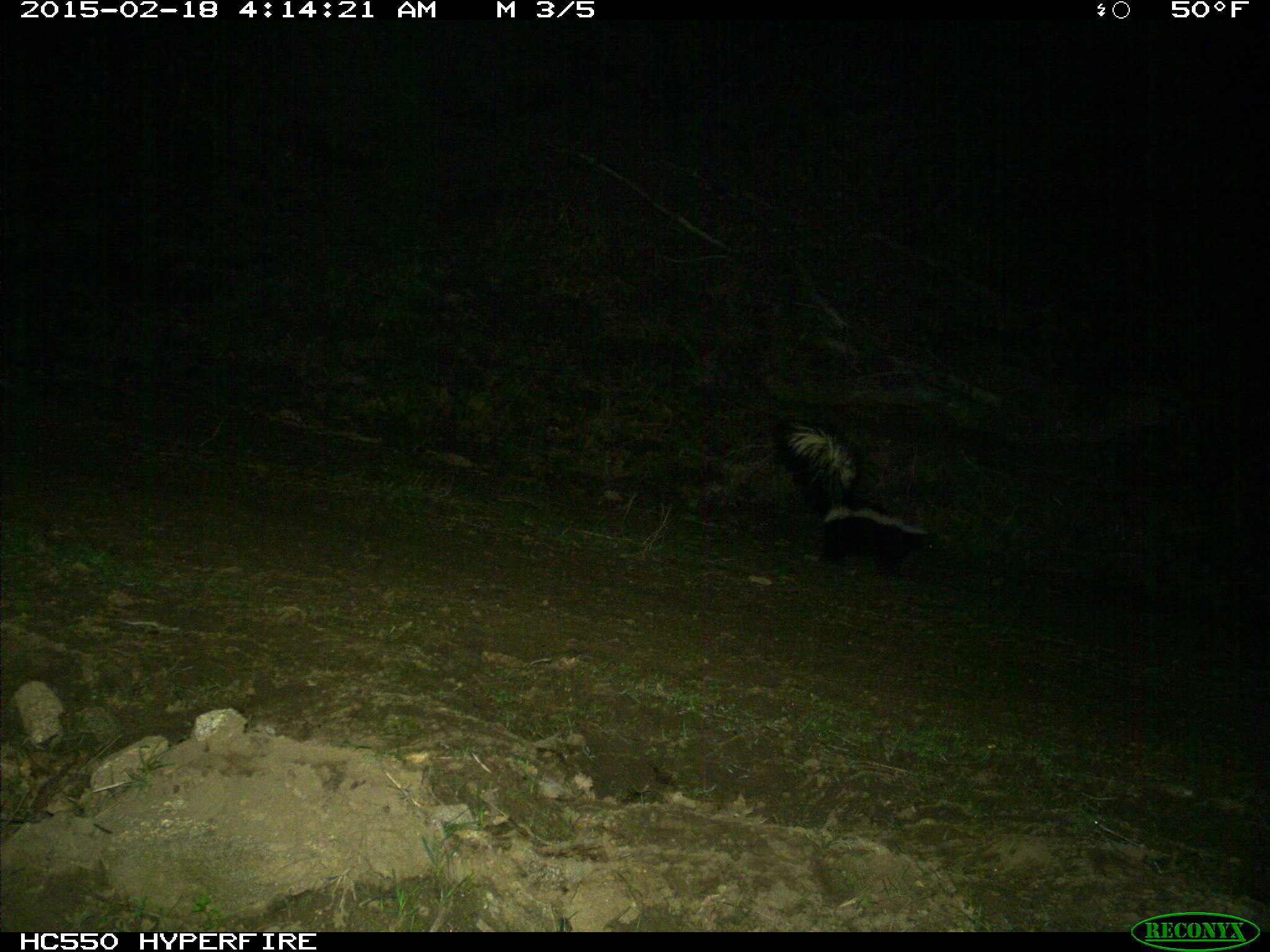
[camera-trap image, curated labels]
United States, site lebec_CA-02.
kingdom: Animalia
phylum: Chordata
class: Mammalia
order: Carnivora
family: Mephitidae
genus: Mephitis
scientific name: Mephitis mephitis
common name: striped skunk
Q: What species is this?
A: Mephitis mephitis (striped skunk).